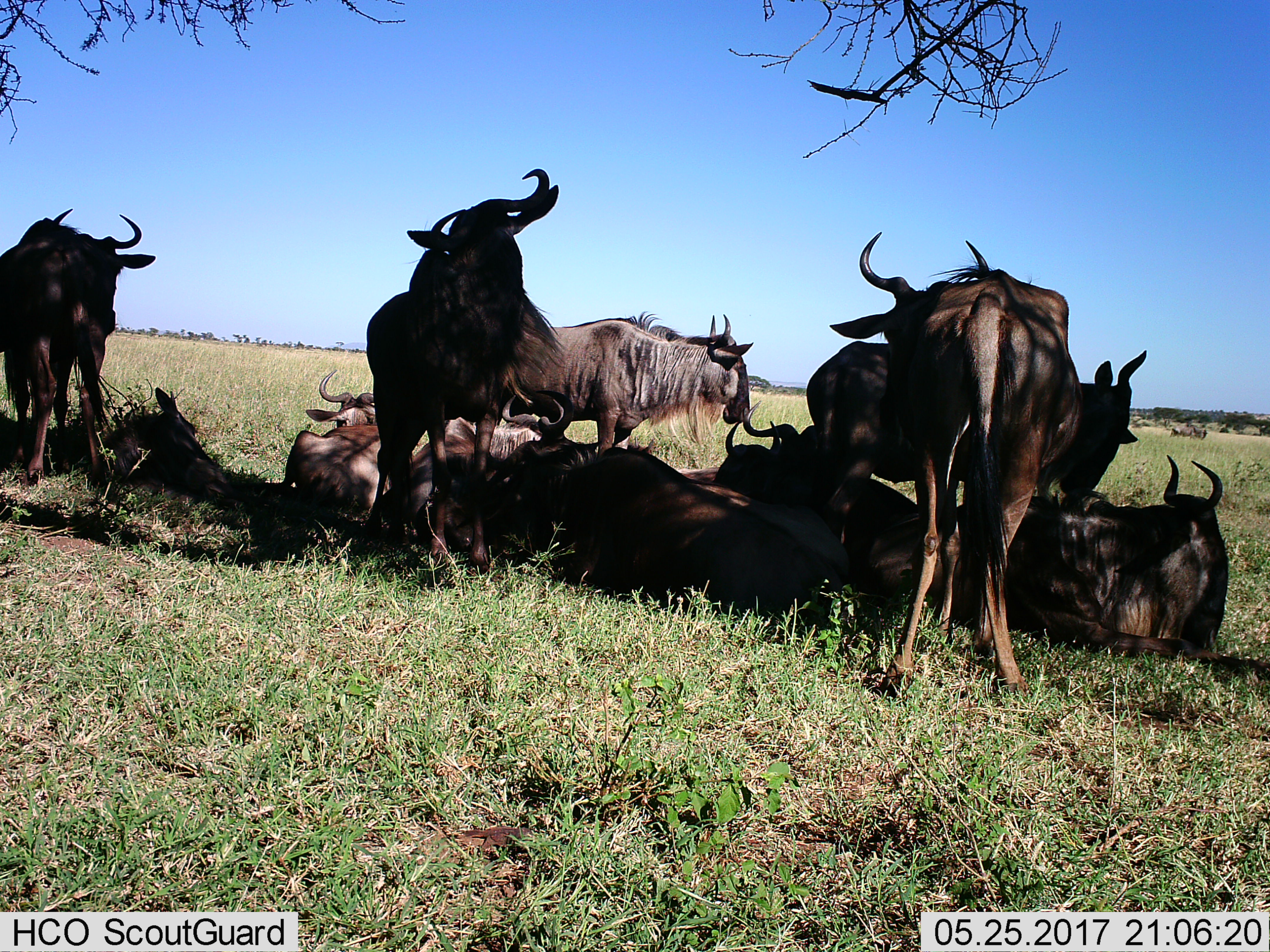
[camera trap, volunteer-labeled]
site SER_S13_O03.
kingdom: Animalia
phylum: Chordata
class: Mammalia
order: Artiodactyla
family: Bovidae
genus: Connochaetes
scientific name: Connochaetes taurinus taurinus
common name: blue wildebeest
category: wildebeestblue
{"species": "wildebeestblue (blue wildebeest) (Connochaetes taurinus taurinus)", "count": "11-50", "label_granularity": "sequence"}